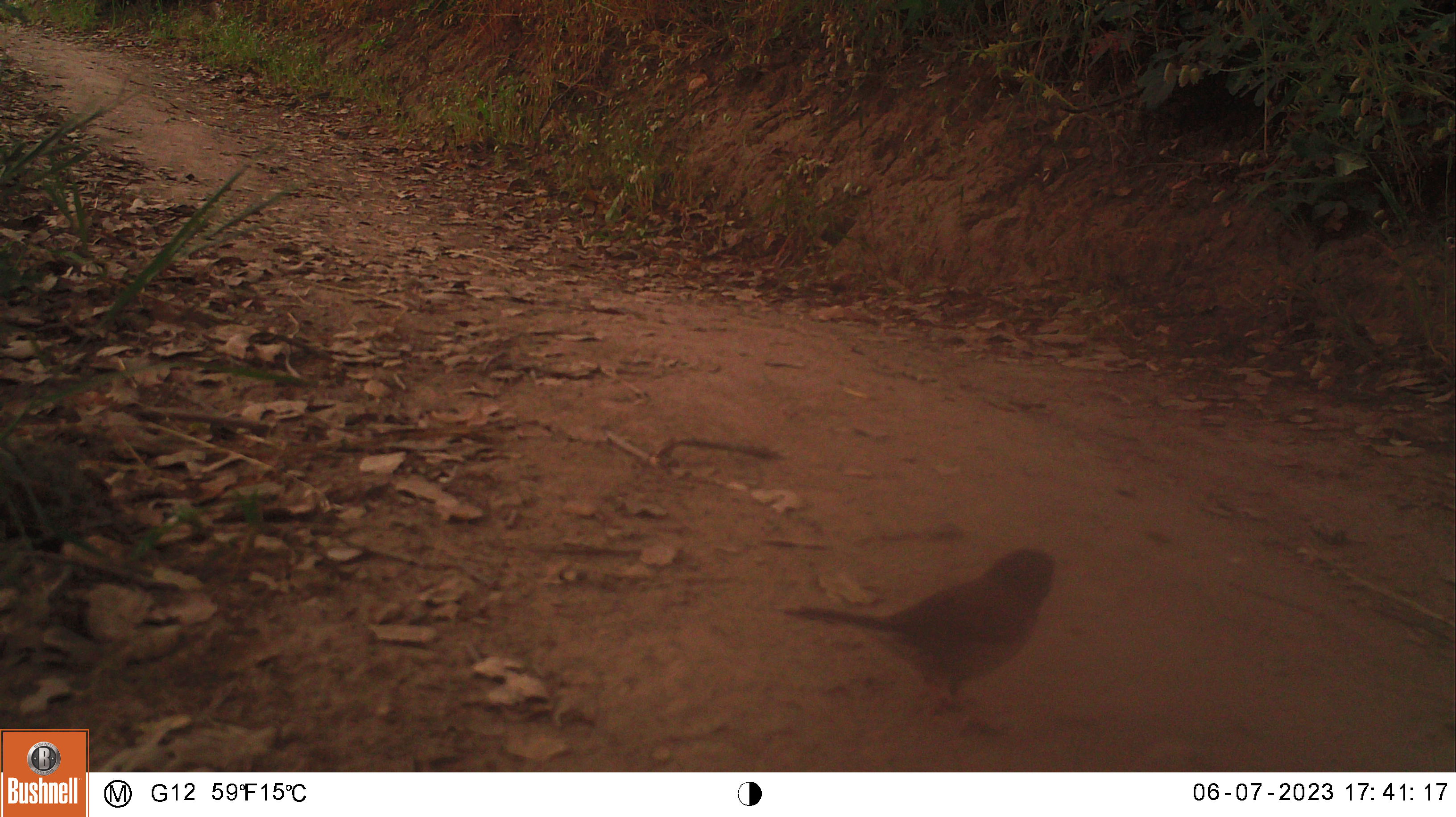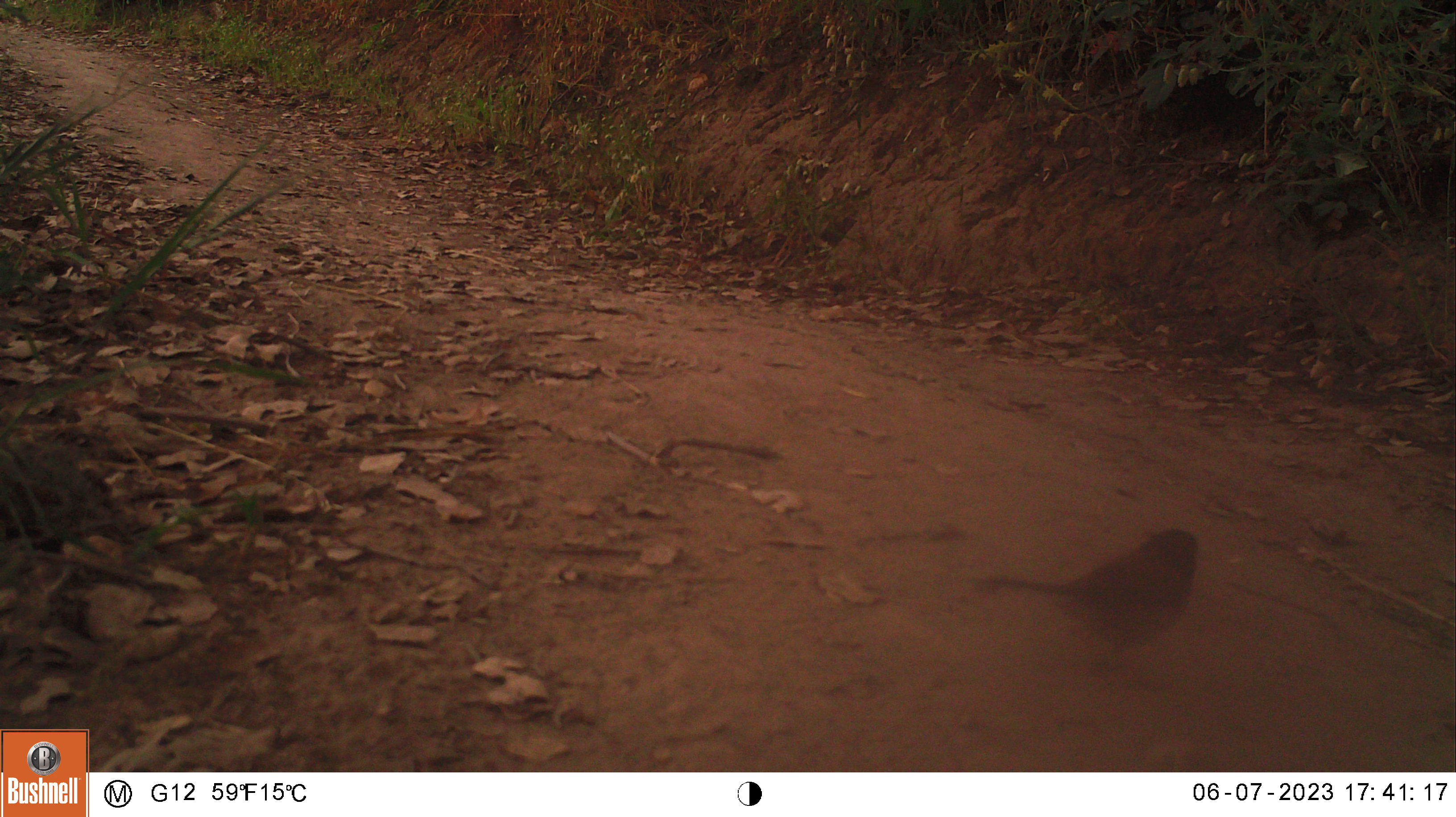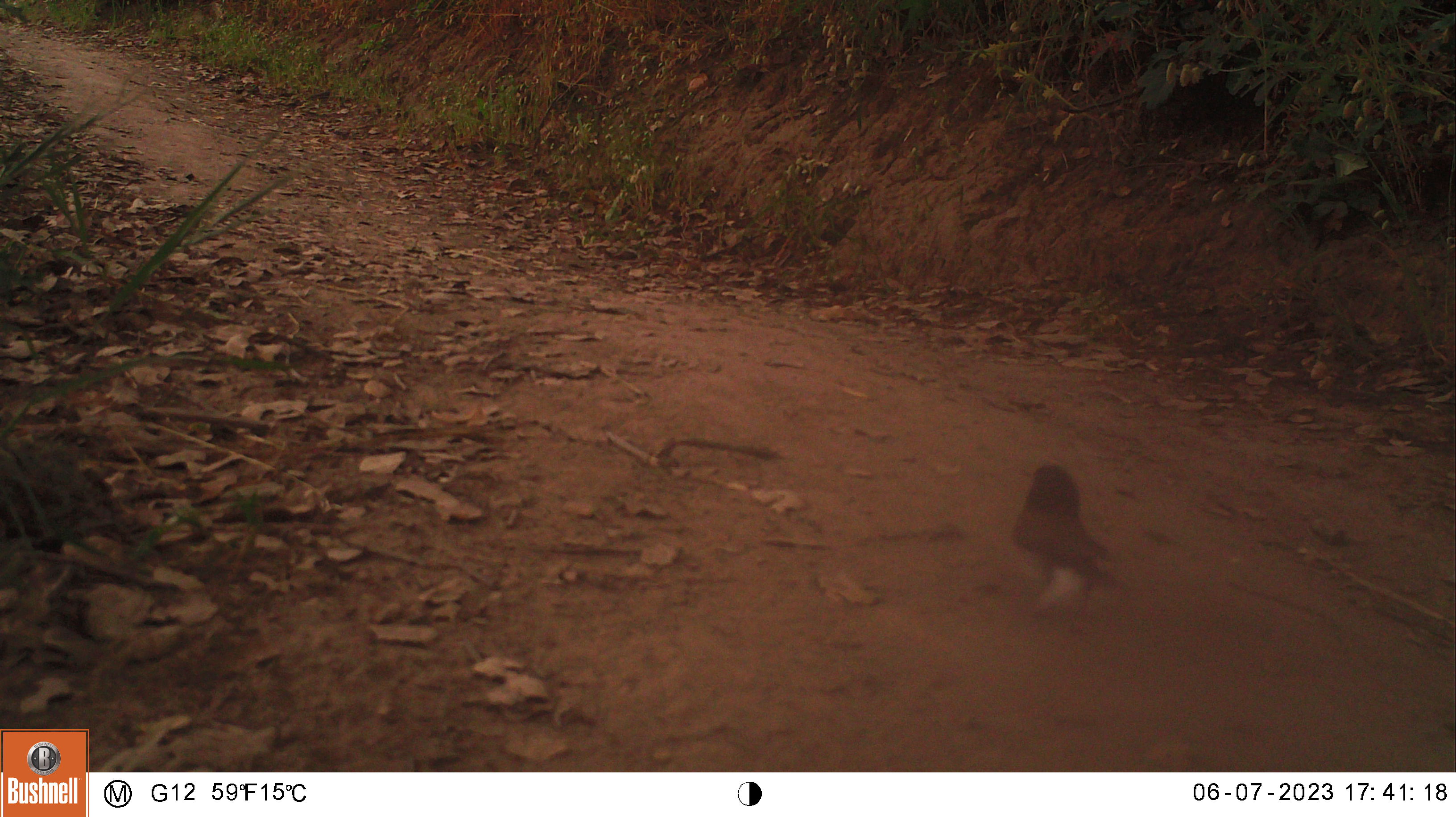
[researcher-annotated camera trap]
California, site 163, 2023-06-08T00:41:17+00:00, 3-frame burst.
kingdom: Animalia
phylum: Chordata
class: Aves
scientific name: Aves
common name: bird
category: unknown bird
Unknown bird (bird) (Aves).